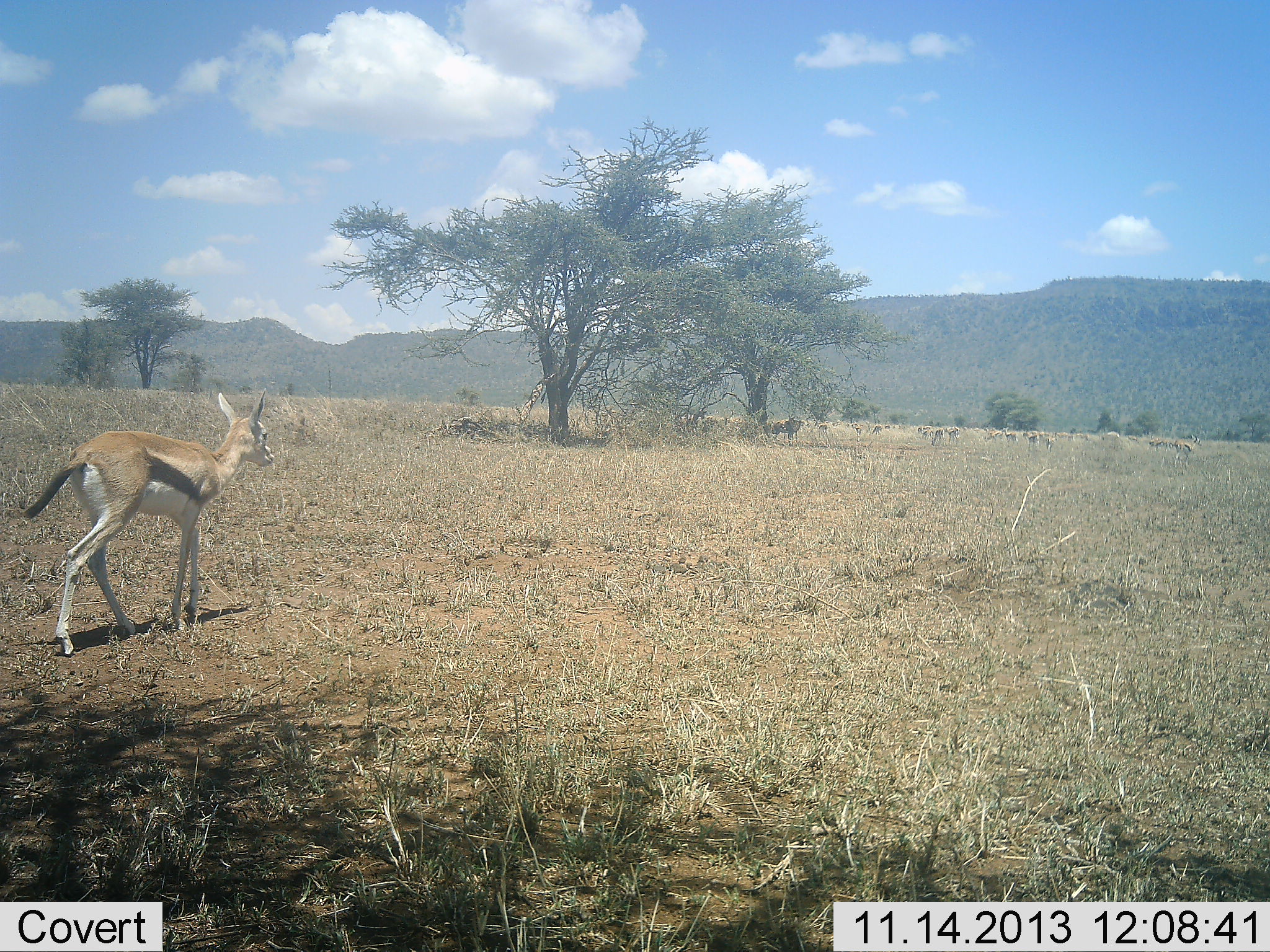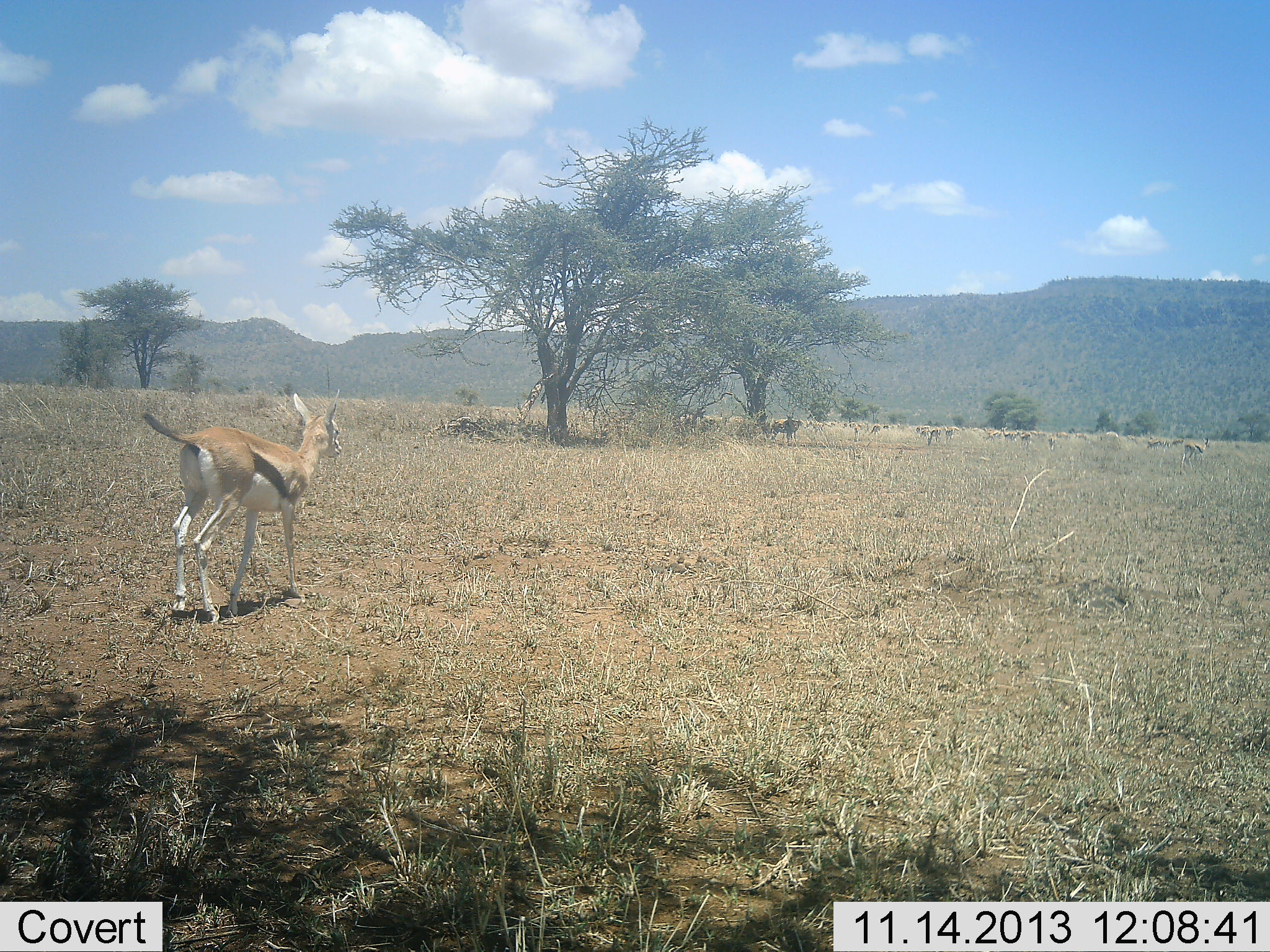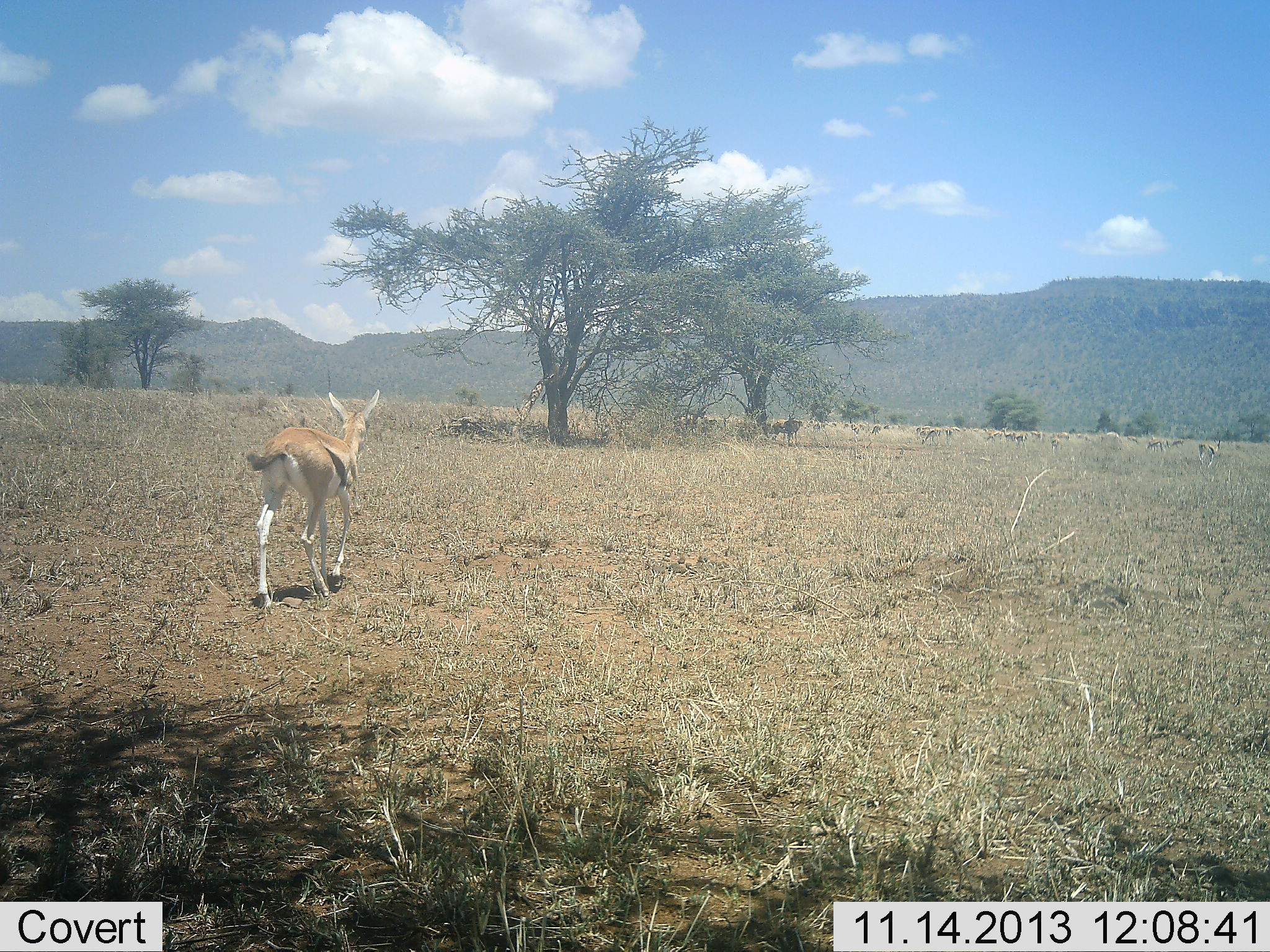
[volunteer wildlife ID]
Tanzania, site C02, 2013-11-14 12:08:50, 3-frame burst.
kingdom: Animalia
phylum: Chordata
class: Mammalia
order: Artiodactyla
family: Bovidae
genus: Eudorcas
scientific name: Eudorcas thomsonii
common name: thomson's gazelle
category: gazellethomsons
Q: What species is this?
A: Gazellethomsons (thomson's gazelle) (Eudorcas thomsonii).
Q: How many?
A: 1.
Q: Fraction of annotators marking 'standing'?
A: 34%.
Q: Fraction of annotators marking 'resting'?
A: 11%.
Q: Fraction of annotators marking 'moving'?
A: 83%.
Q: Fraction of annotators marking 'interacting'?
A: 4%.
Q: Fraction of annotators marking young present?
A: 4%.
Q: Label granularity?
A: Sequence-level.